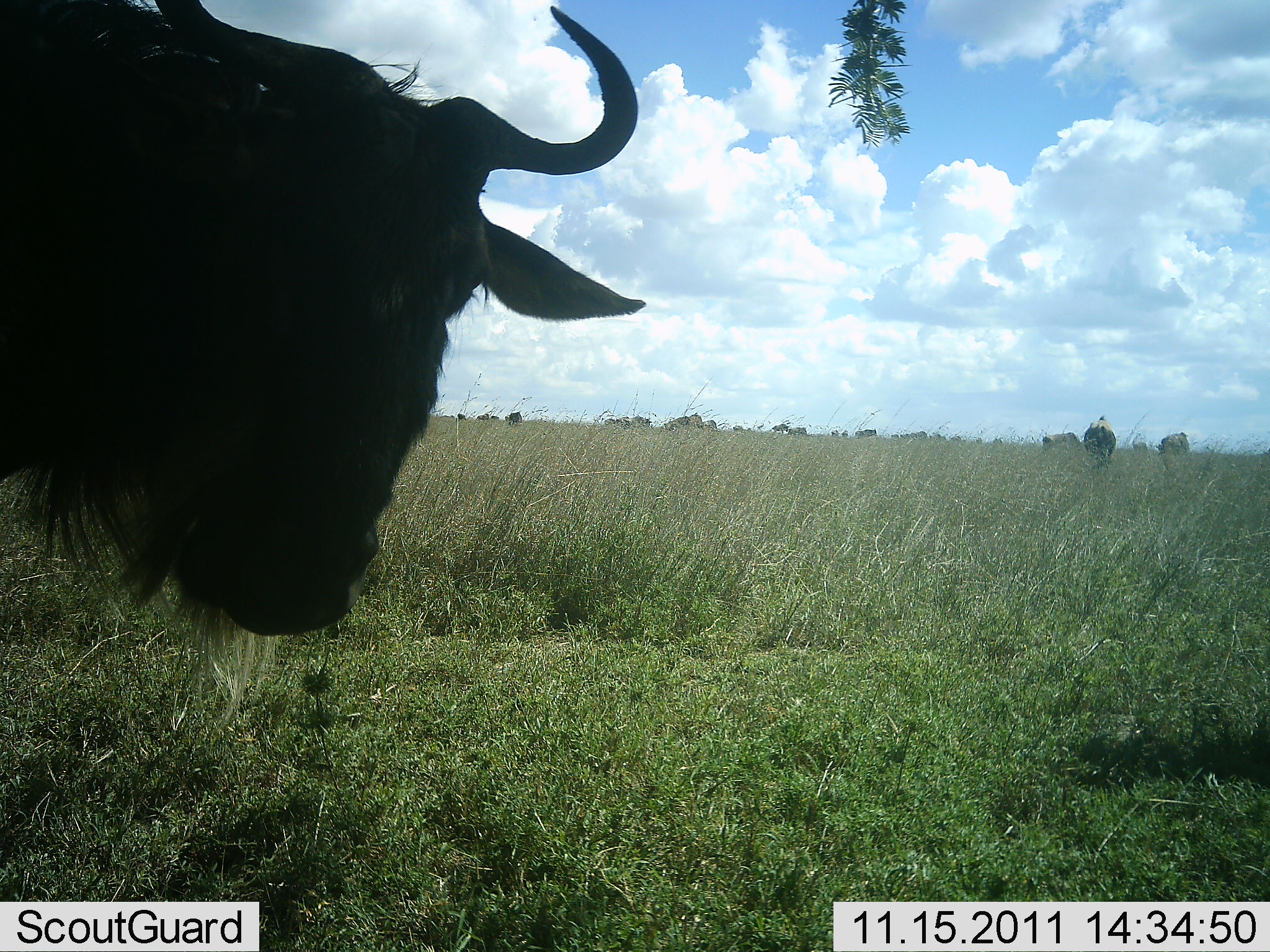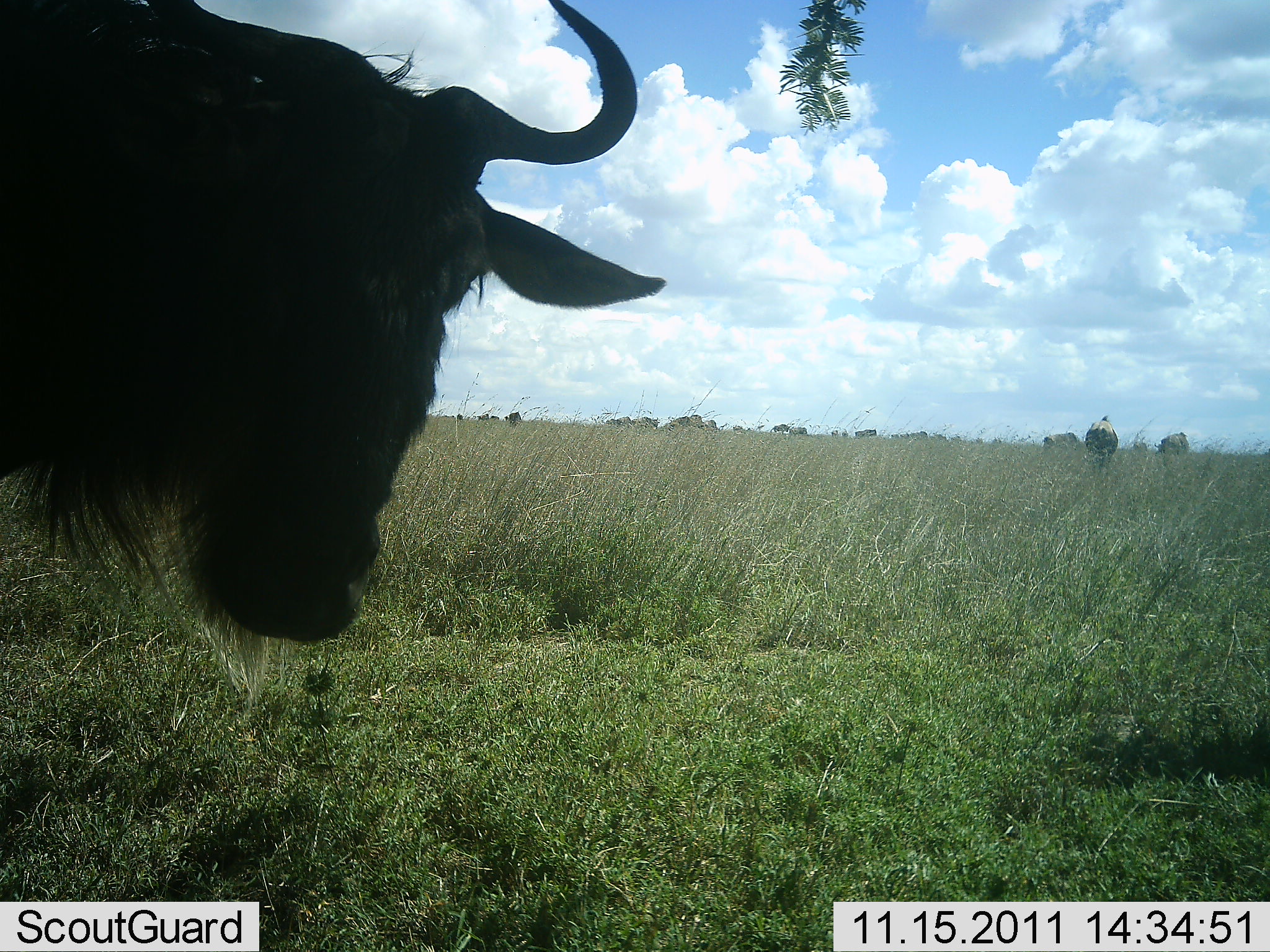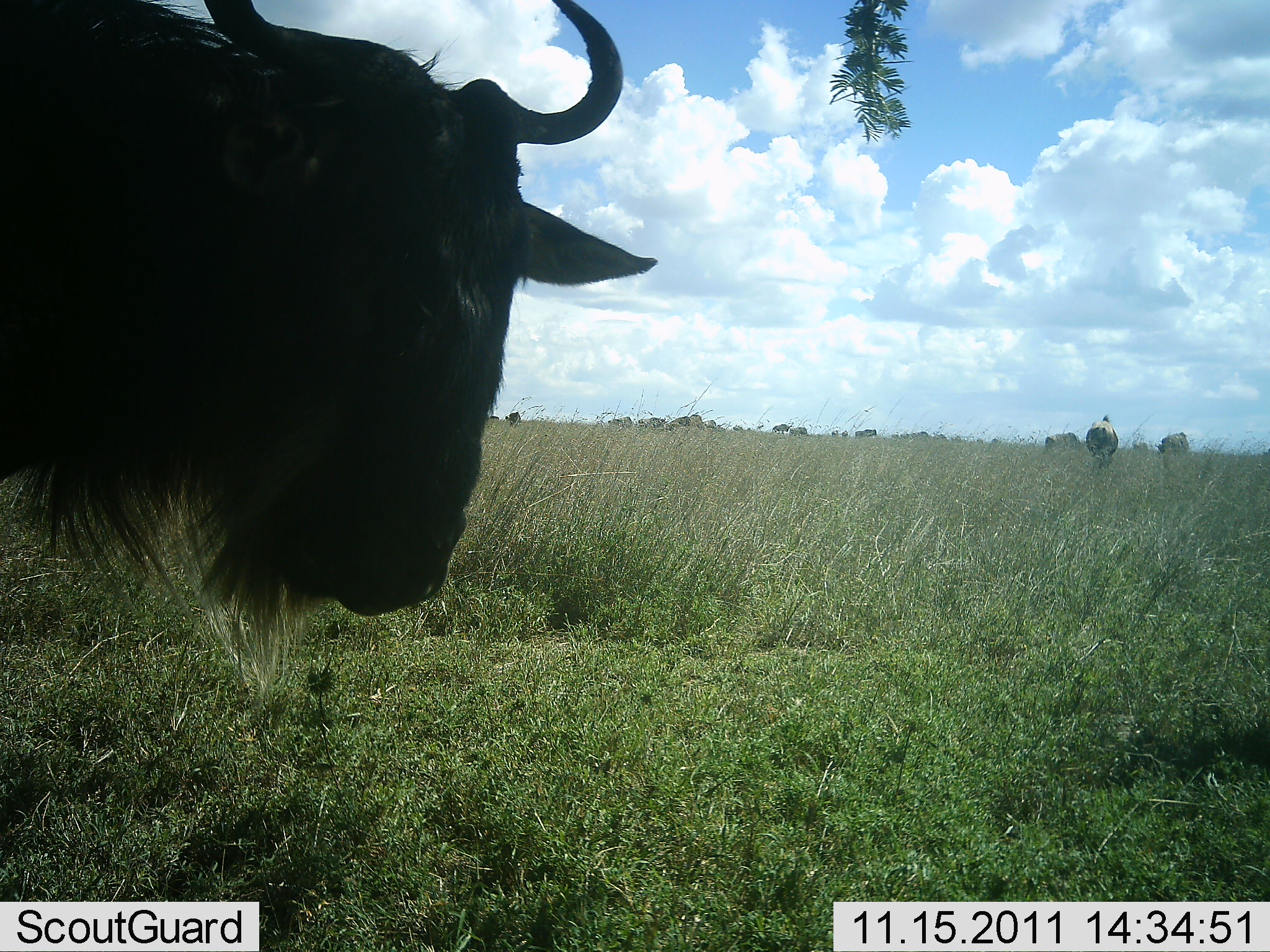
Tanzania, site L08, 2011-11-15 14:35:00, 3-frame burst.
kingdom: Animalia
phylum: Chordata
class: Mammalia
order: Artiodactyla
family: Bovidae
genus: Connochaetes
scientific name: Connochaetes taurinus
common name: blue wildebeest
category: wildebeest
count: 1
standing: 62%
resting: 0%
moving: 31%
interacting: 8%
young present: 0%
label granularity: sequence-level